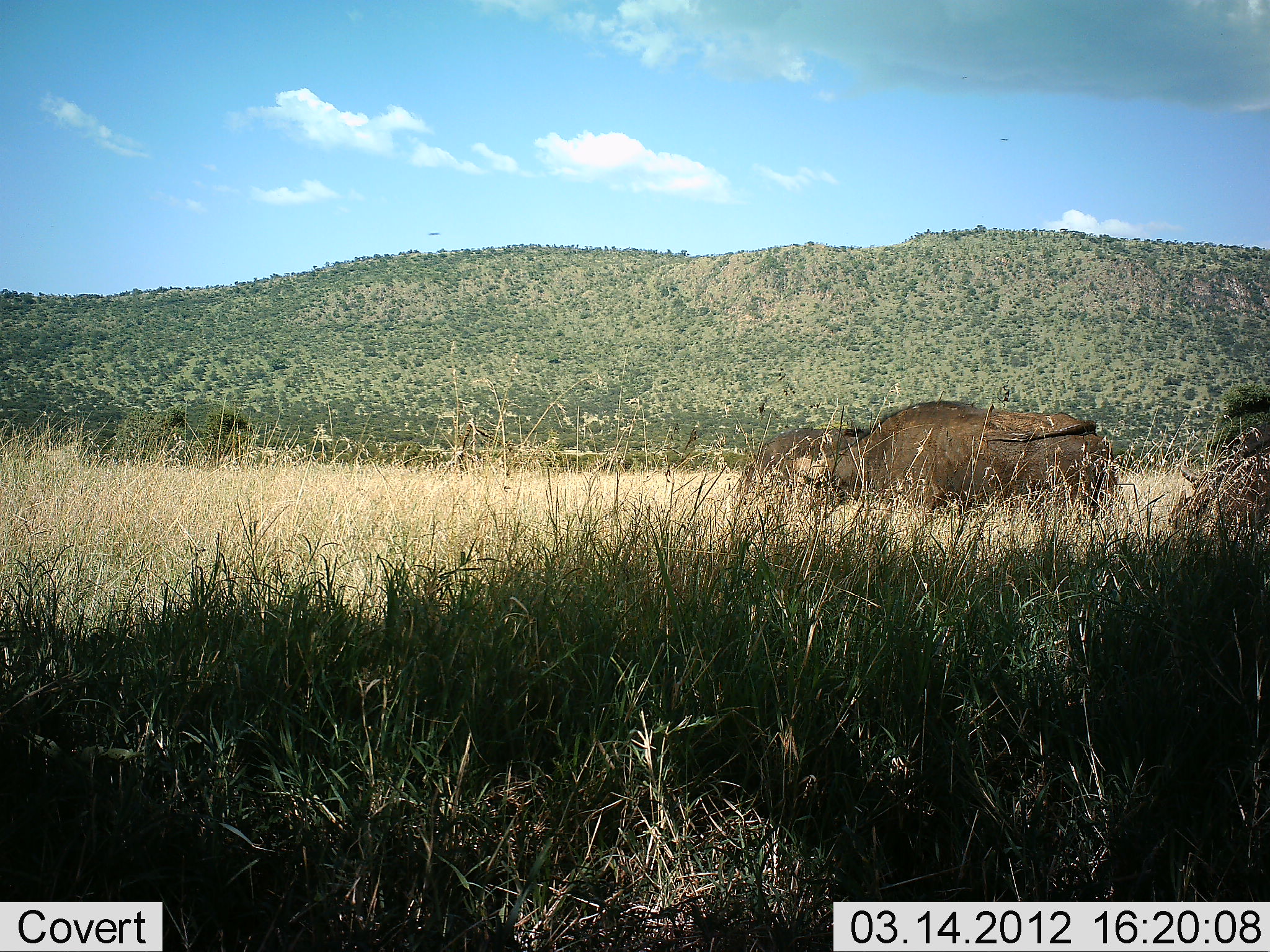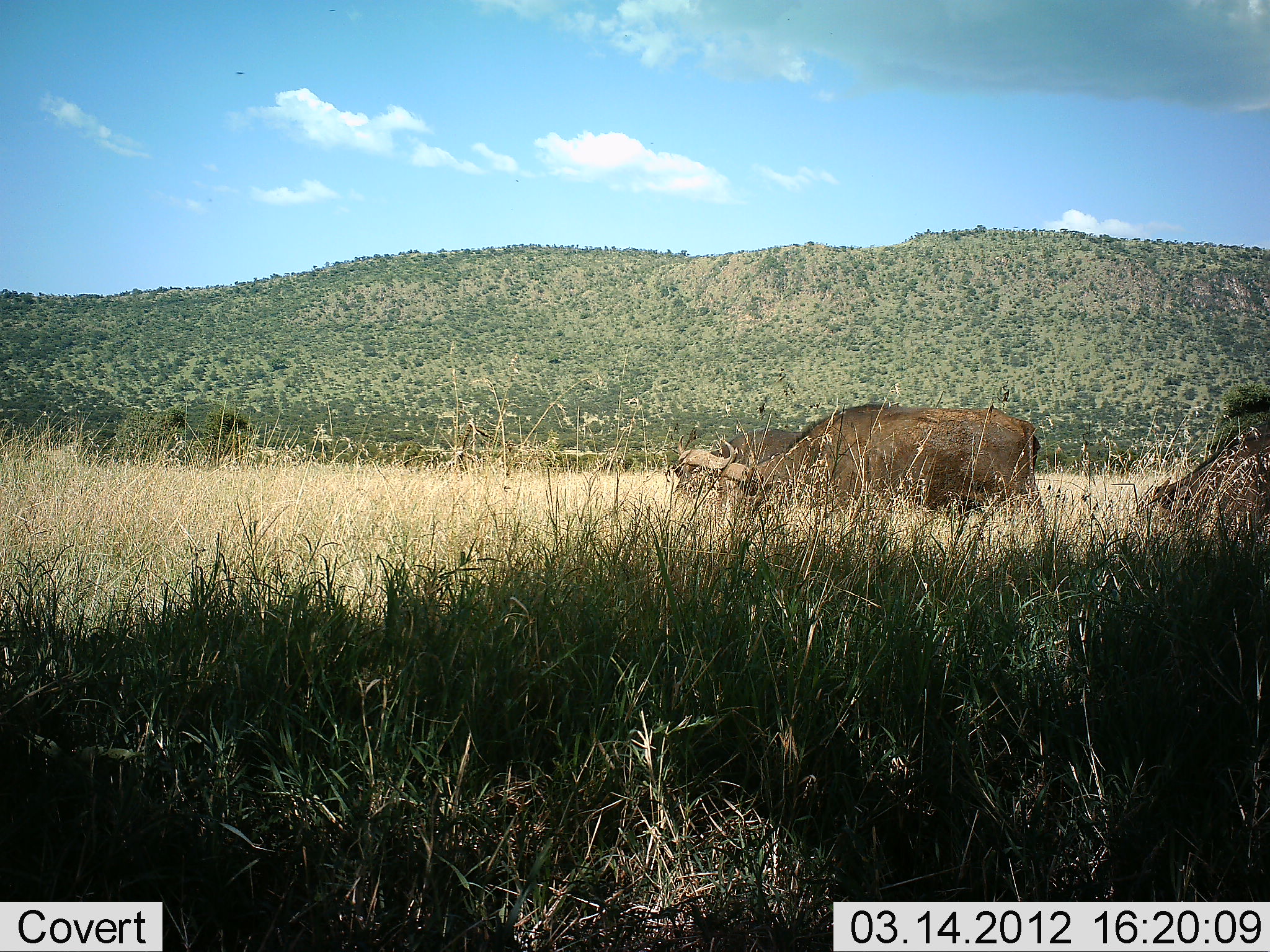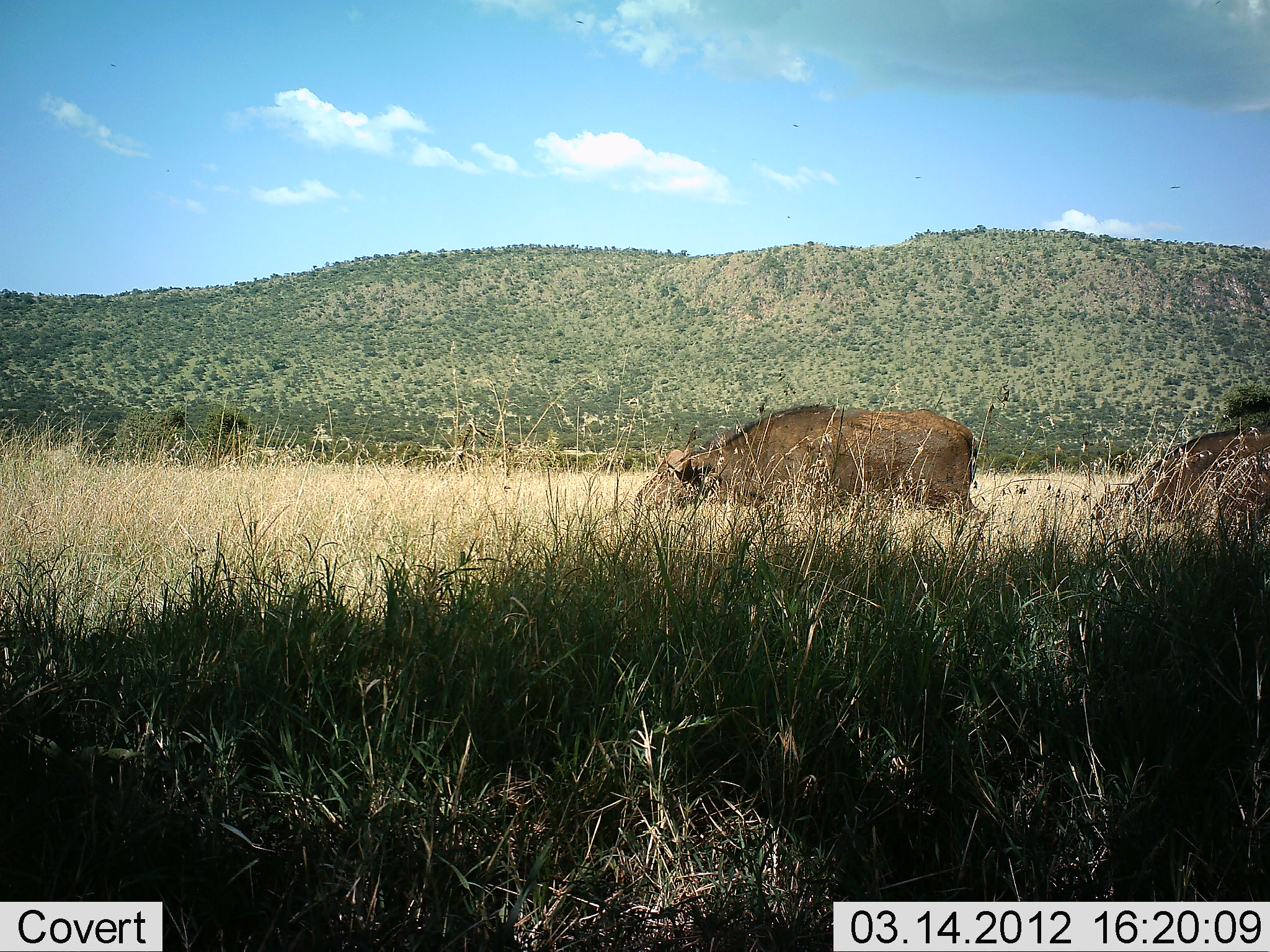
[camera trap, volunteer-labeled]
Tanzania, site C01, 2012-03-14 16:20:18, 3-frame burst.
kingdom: Animalia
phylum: Chordata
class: Mammalia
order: Artiodactyla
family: Bovidae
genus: Syncerus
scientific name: Syncerus caffer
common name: cape buffalo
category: buffalo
Buffalo (cape buffalo) (Syncerus caffer), count 2. Behavior (volunteer vote fractions): standing 5%, resting 0%, moving 84%, interacting 0%. Young present (vote fraction): 0%. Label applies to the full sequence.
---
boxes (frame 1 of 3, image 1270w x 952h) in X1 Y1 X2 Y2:
animal: 798 402 1113 524; 738 426 864 506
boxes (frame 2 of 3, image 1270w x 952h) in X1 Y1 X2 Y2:
animal: 681 406 1047 542; 1148 424 1269 554; 666 428 803 511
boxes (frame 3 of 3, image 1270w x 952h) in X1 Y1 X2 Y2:
animal: 629 405 992 539; 1093 429 1267 541